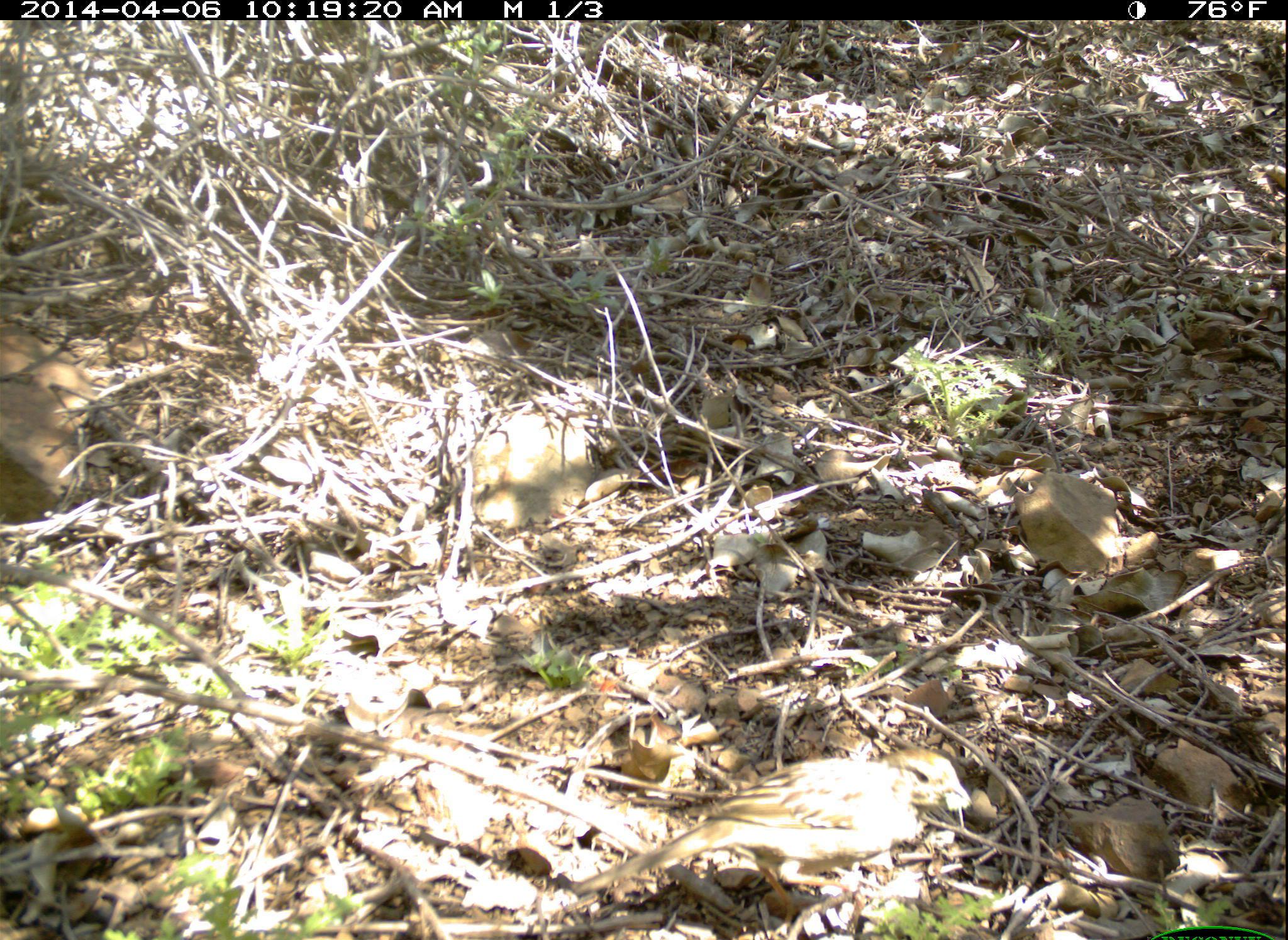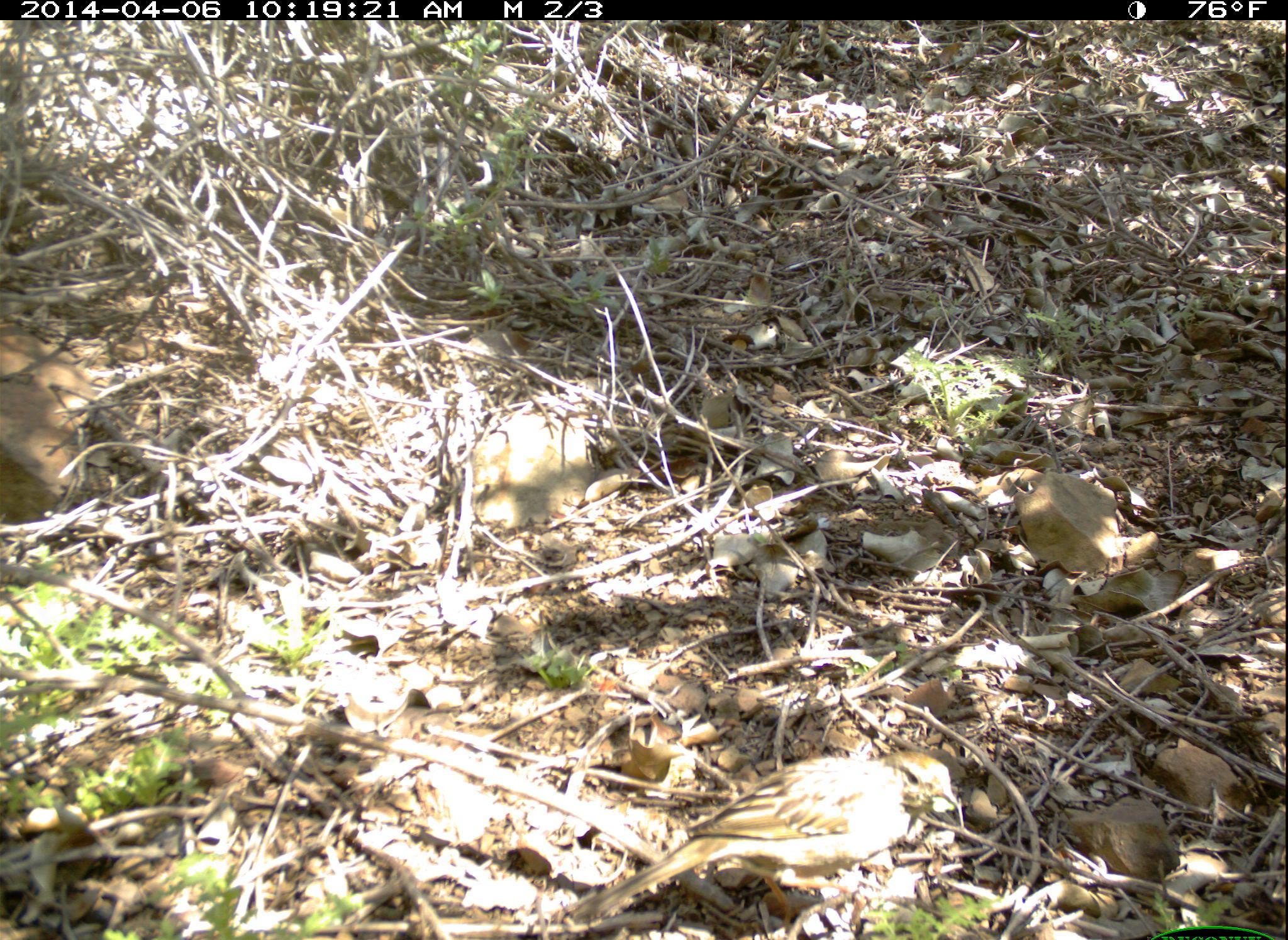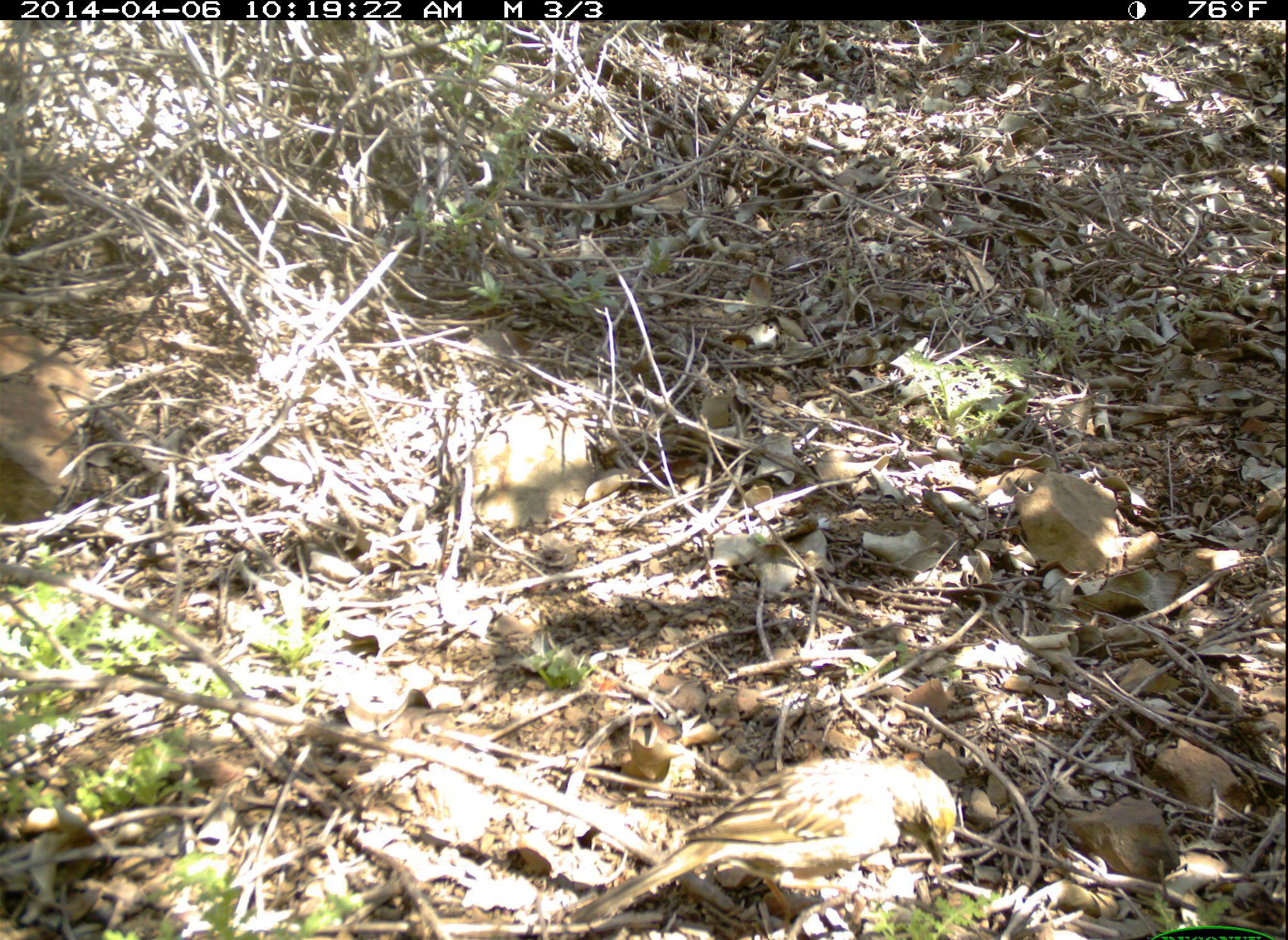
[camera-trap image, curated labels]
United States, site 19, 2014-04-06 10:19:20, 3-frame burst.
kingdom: Animalia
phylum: Chordata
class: Aves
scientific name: Aves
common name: bird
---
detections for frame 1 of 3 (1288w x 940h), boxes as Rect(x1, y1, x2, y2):
bird: Rect(570, 745, 974, 935)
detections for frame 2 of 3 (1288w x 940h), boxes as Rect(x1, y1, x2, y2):
bird: Rect(554, 745, 968, 938)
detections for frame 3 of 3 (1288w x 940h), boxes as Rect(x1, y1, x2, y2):
bird: Rect(570, 749, 960, 937)